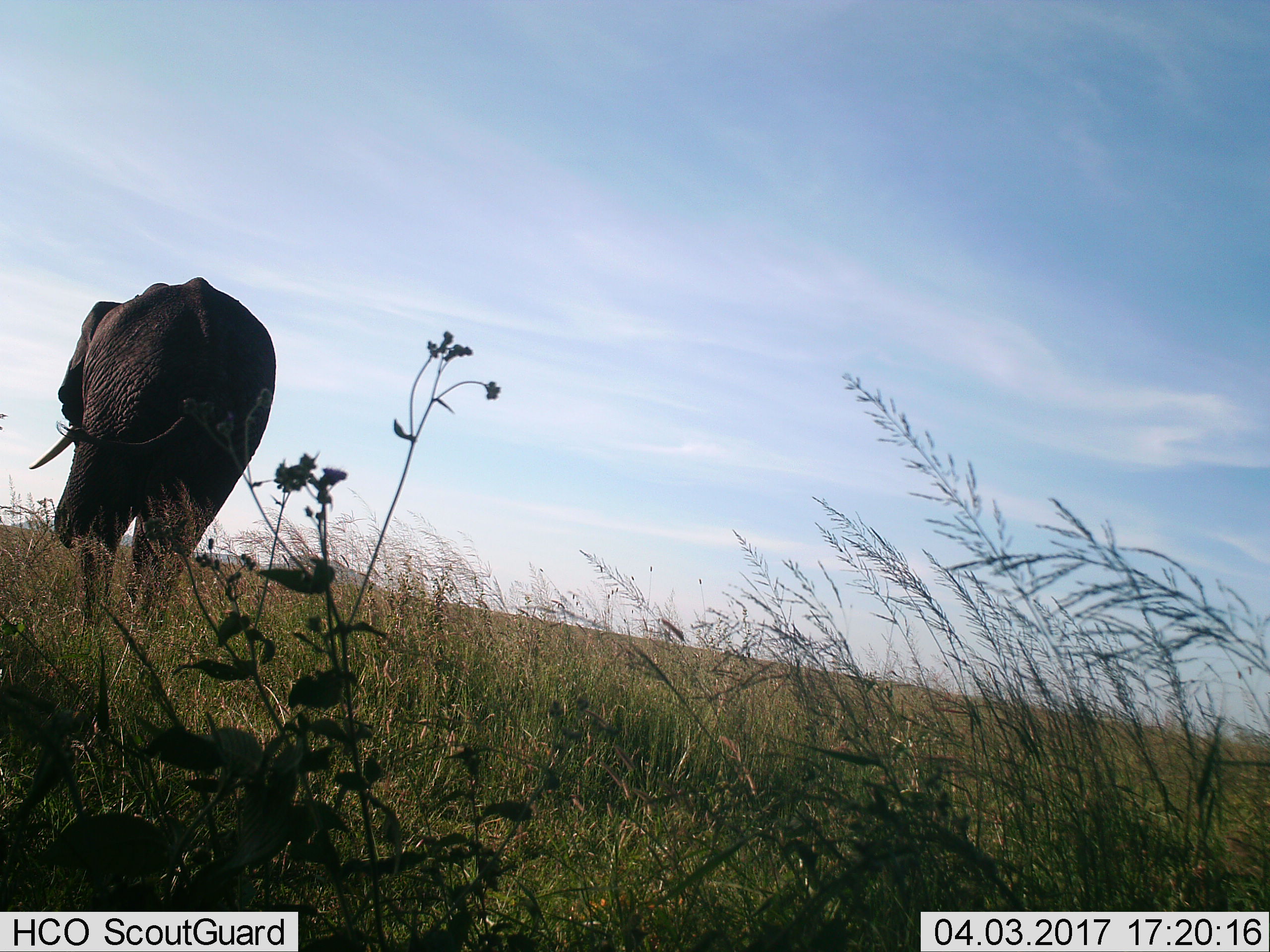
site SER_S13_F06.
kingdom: Animalia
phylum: Chordata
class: Mammalia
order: Proboscidea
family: Elephantidae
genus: Loxodonta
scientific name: Loxodonta africana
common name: african bush elephant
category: elephant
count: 1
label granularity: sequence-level